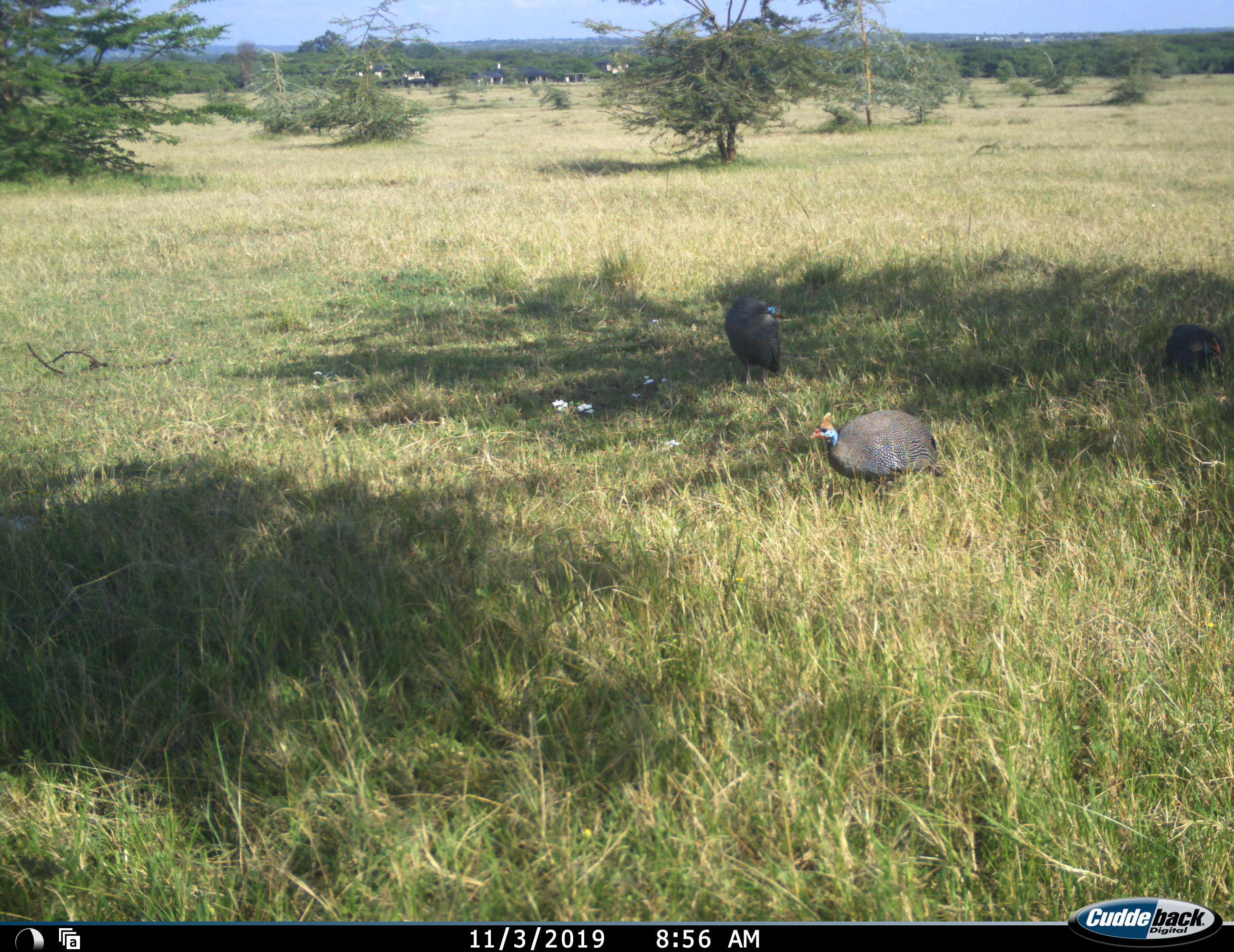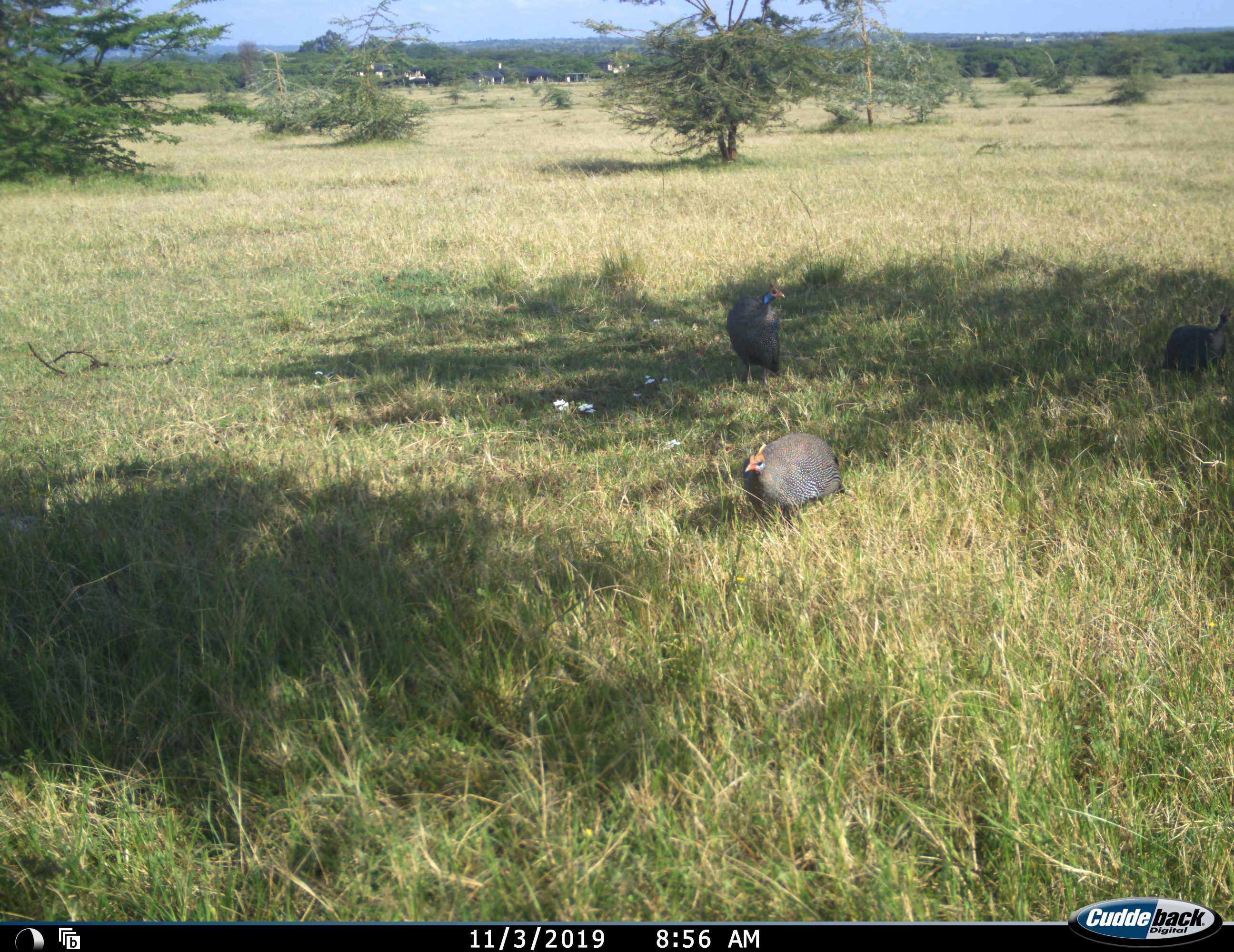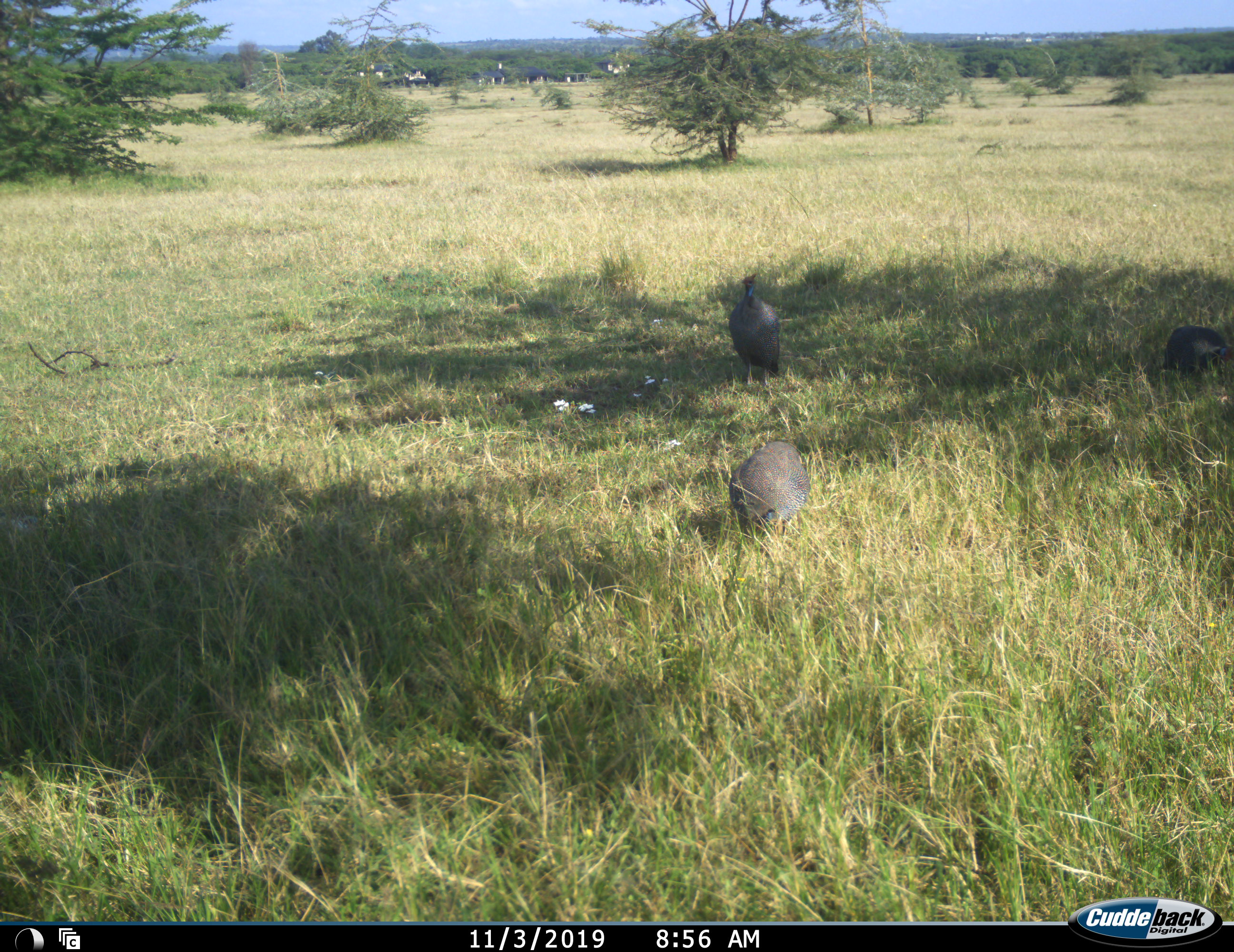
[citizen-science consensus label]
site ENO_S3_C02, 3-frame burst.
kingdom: Animalia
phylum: Chordata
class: Aves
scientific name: Aves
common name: bird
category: birdother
Birdother (bird) (Aves), count 3. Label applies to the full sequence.